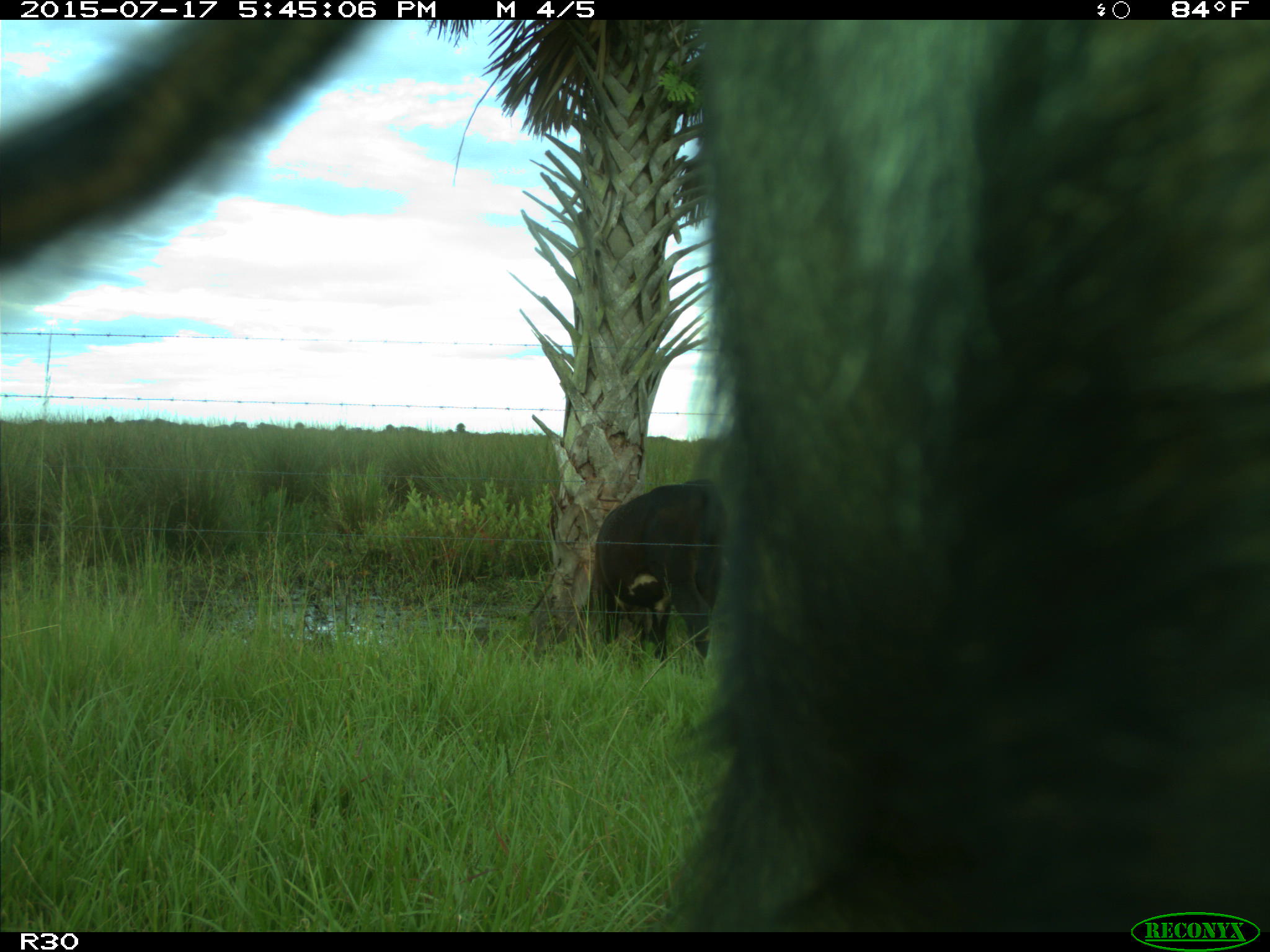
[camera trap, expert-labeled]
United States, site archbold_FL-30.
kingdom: Animalia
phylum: Chordata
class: Mammalia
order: Artiodactyla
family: Bovidae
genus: Bos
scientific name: Bos taurus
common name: domestic cow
Bos taurus (domestic cow).